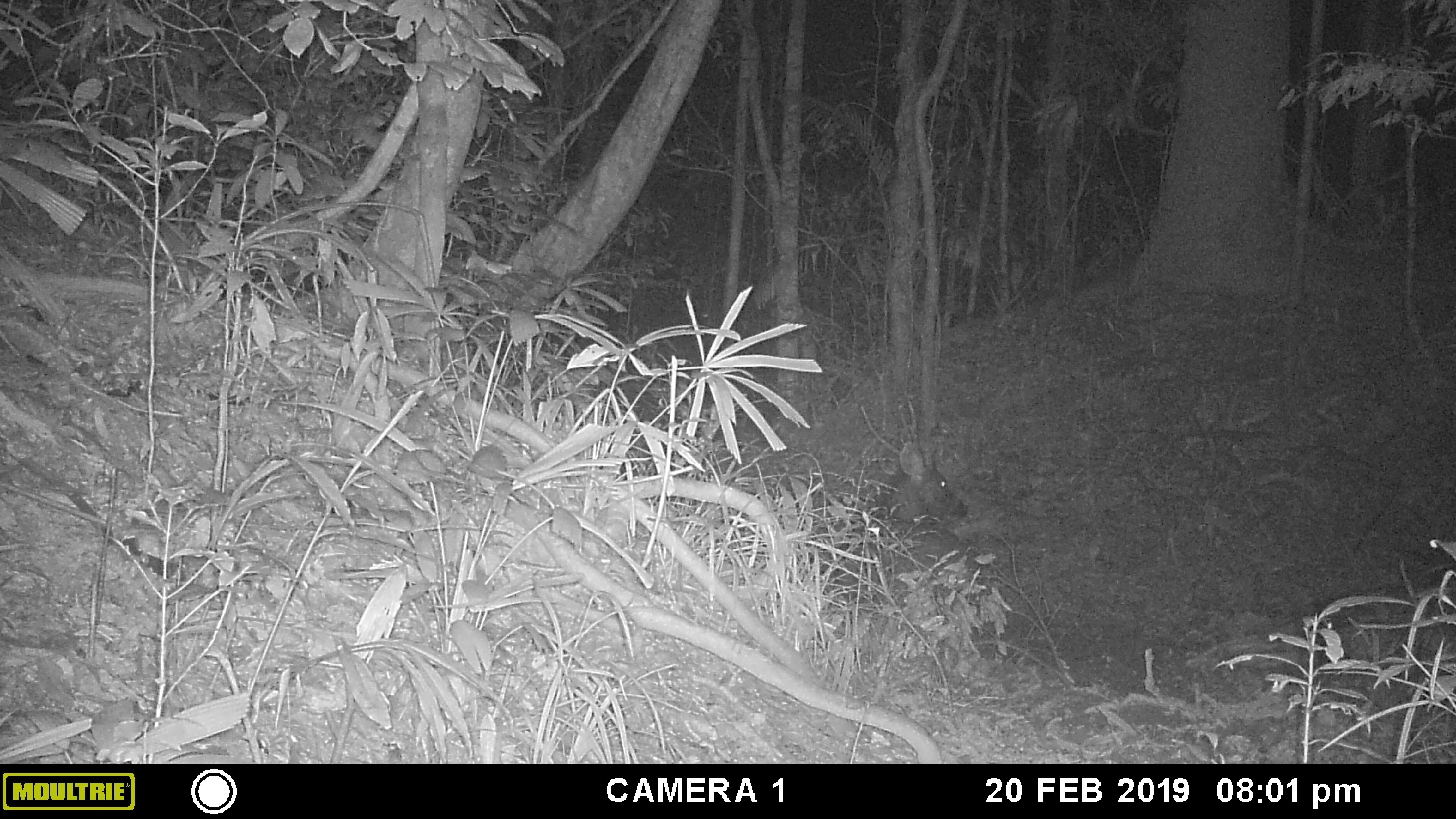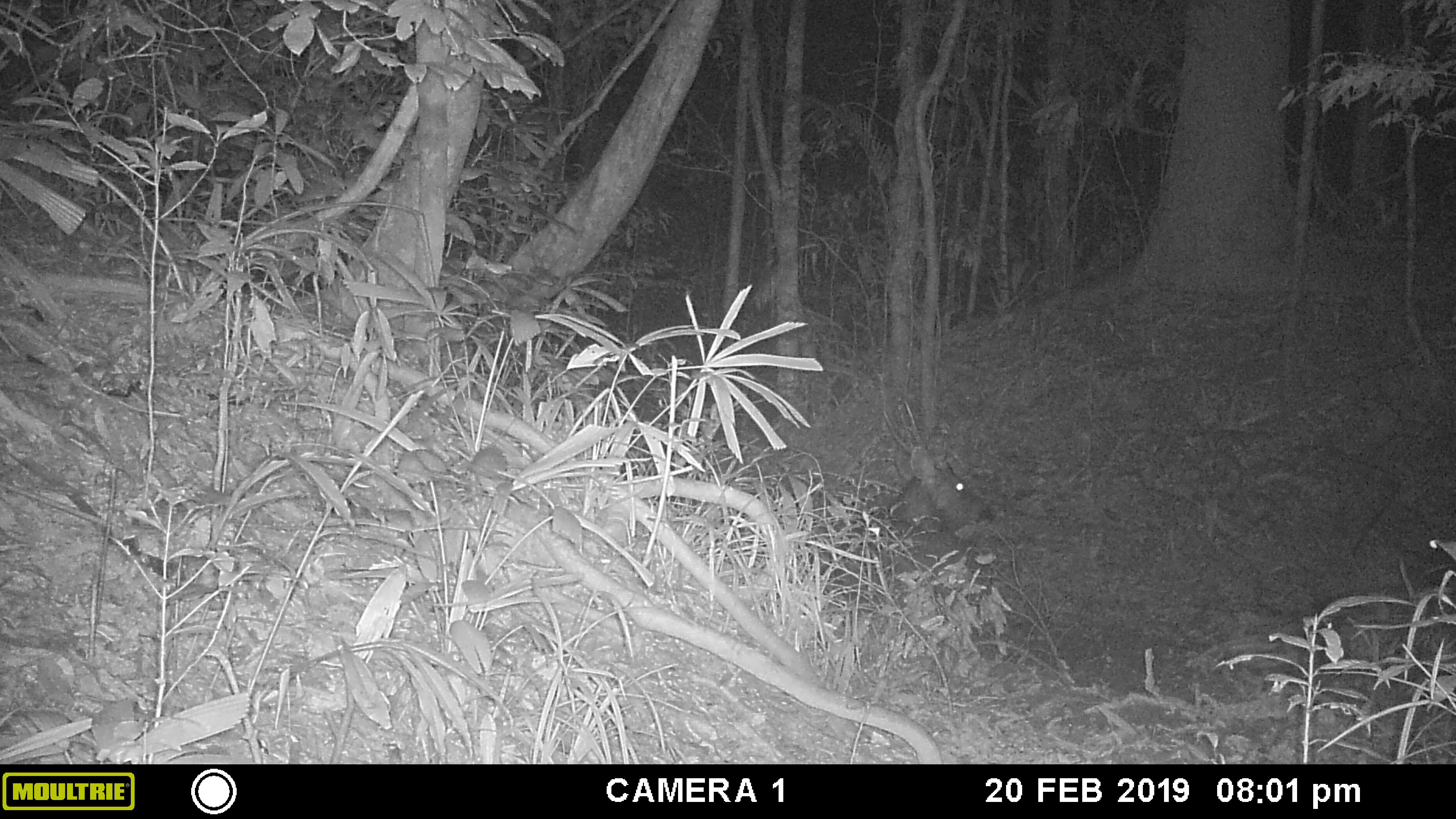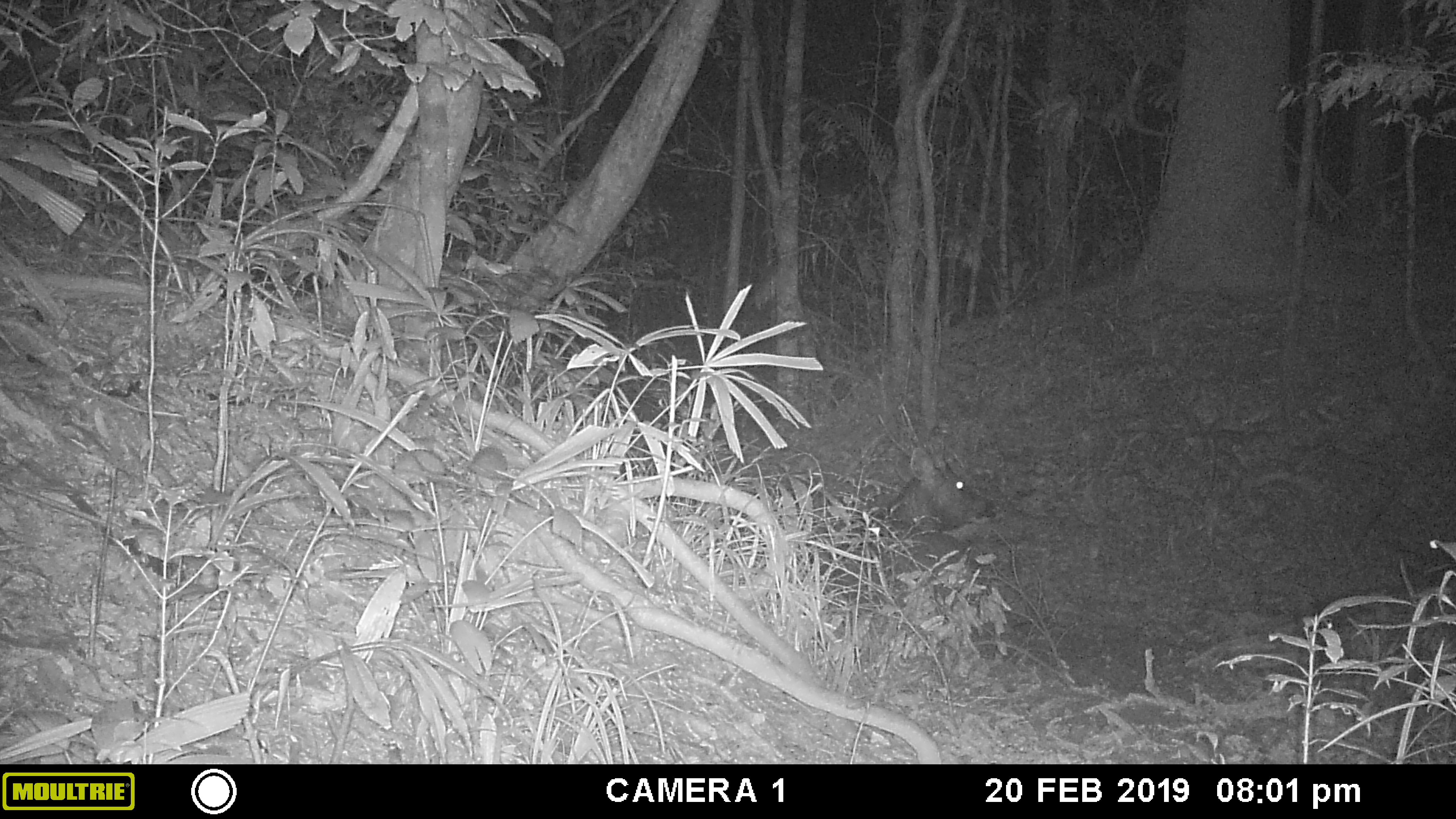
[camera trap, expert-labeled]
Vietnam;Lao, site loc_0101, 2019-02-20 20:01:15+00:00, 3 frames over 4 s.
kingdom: Animalia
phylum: Chordata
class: Mammalia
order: Artiodactyla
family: Cervidae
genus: Rusa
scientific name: Rusa unicolor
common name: sambar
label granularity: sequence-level